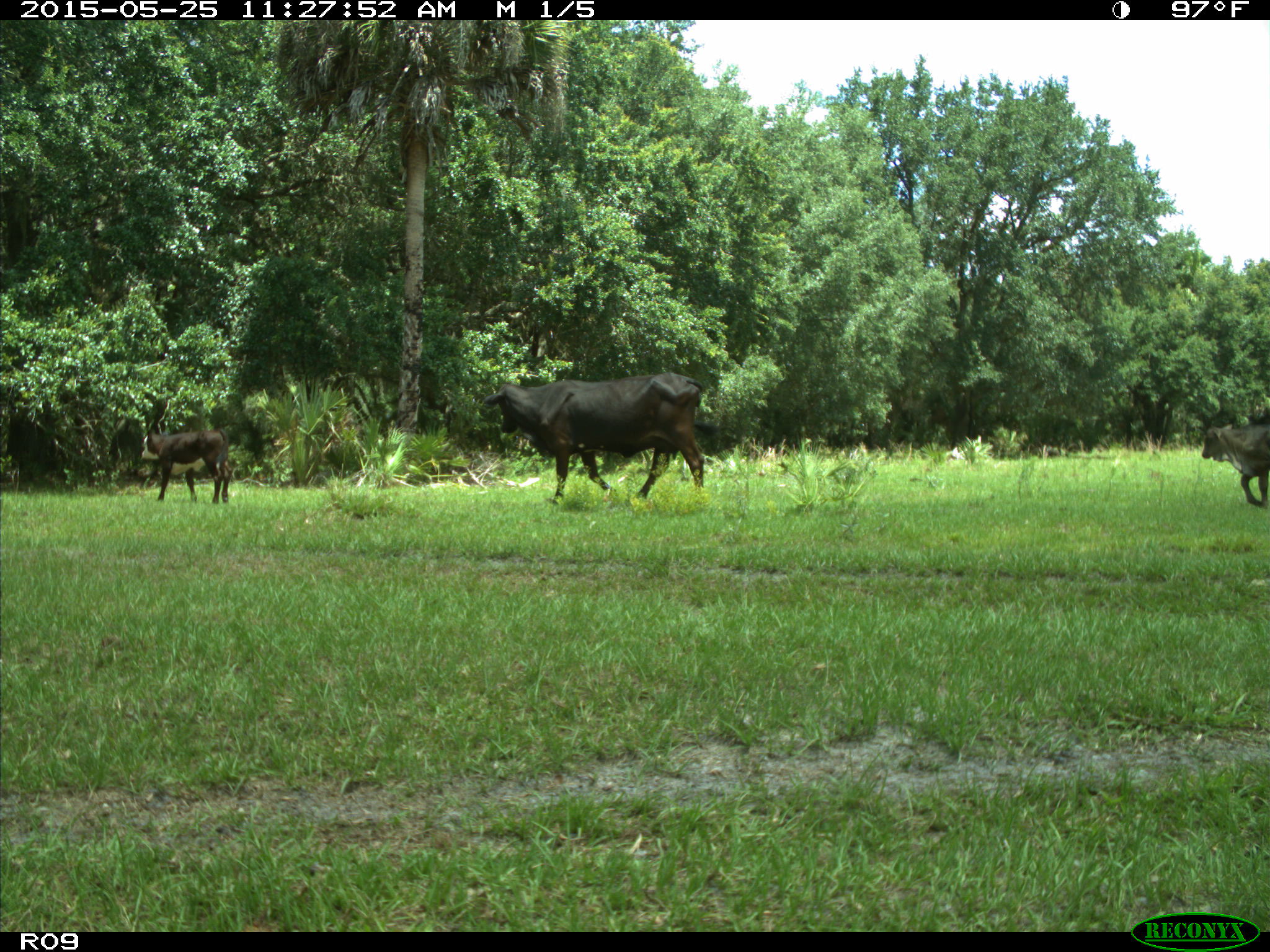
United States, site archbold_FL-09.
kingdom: Animalia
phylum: Chordata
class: Mammalia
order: Artiodactyla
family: Bovidae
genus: Bos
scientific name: Bos taurus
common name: domestic cow